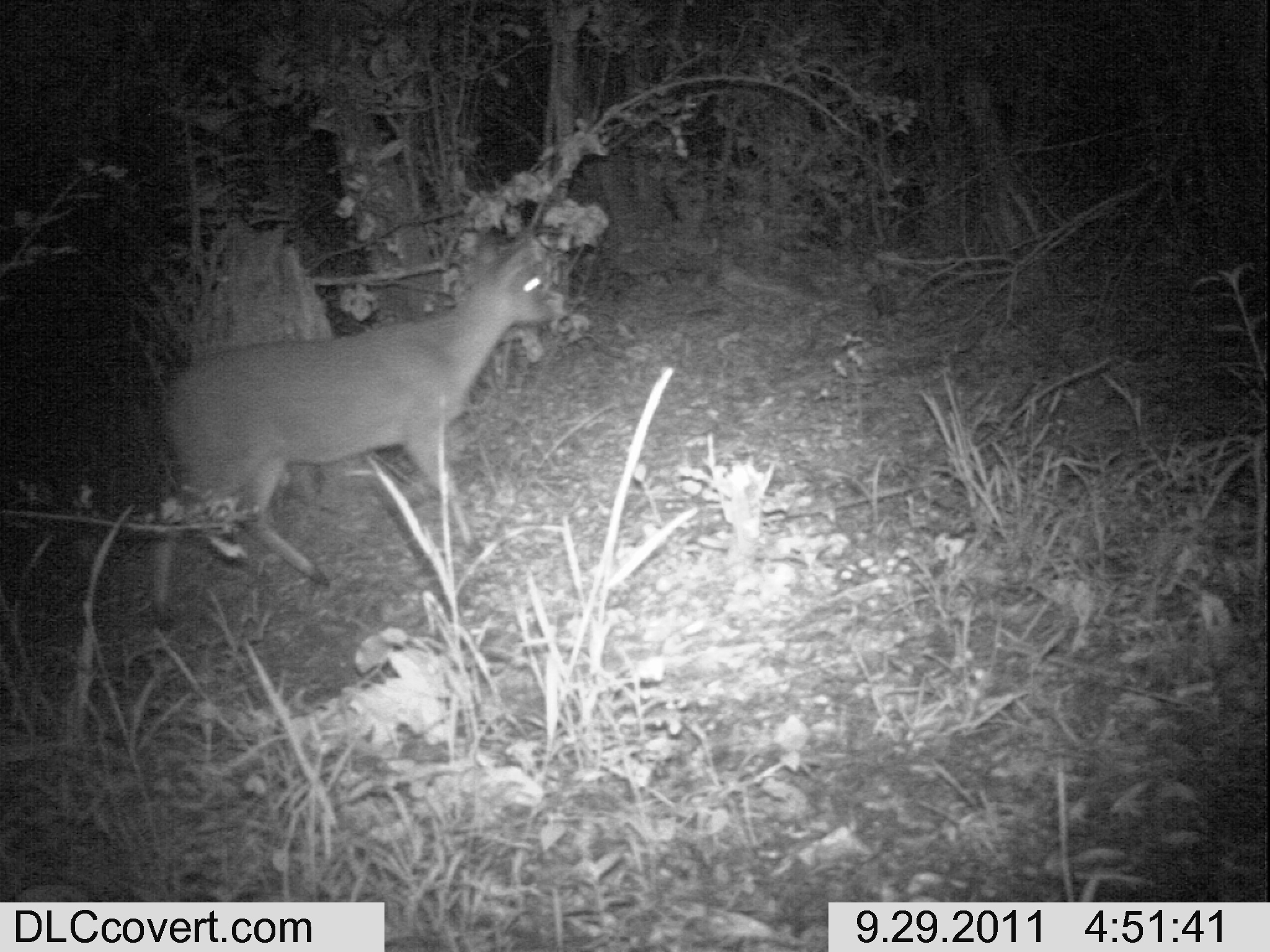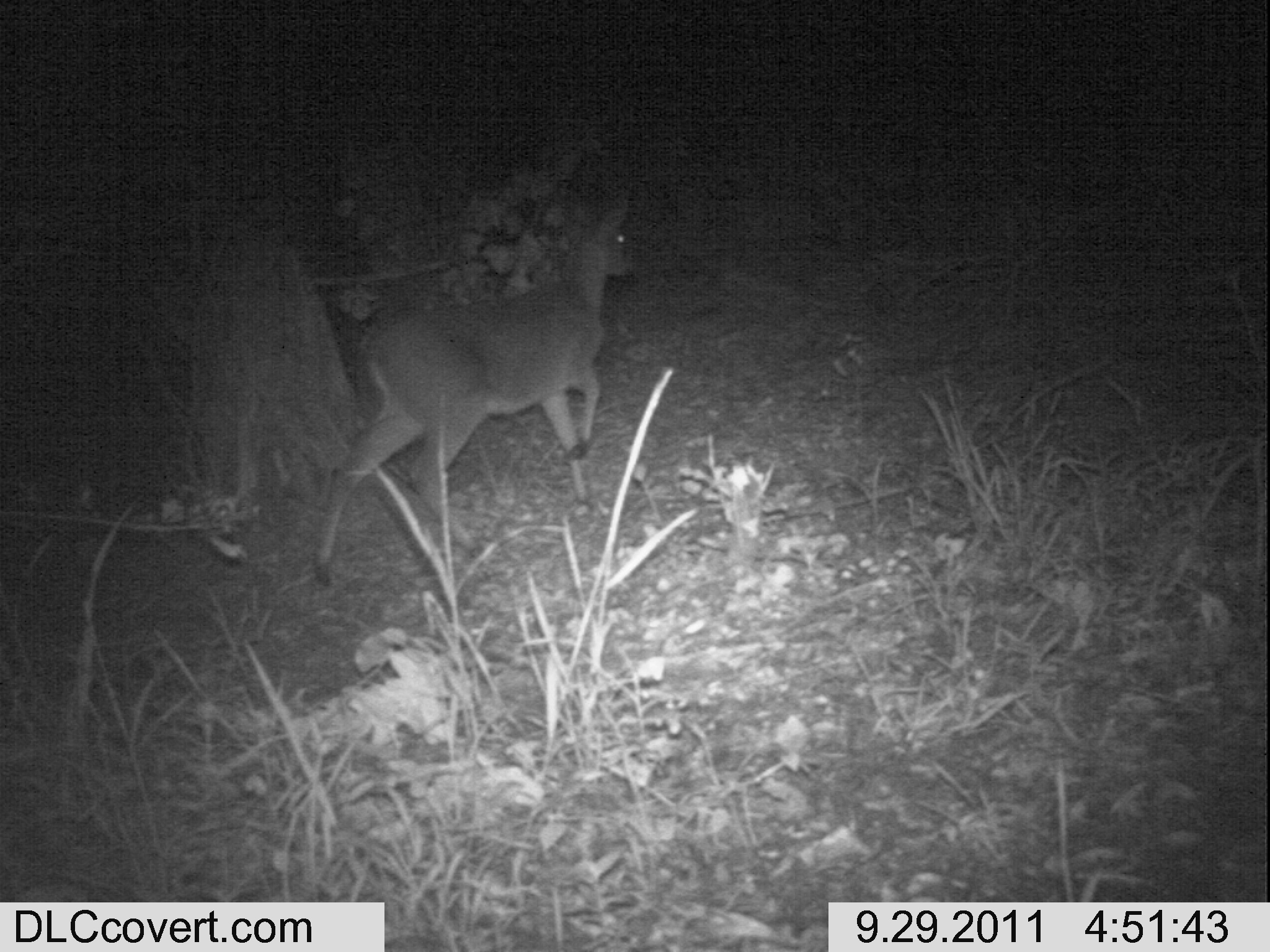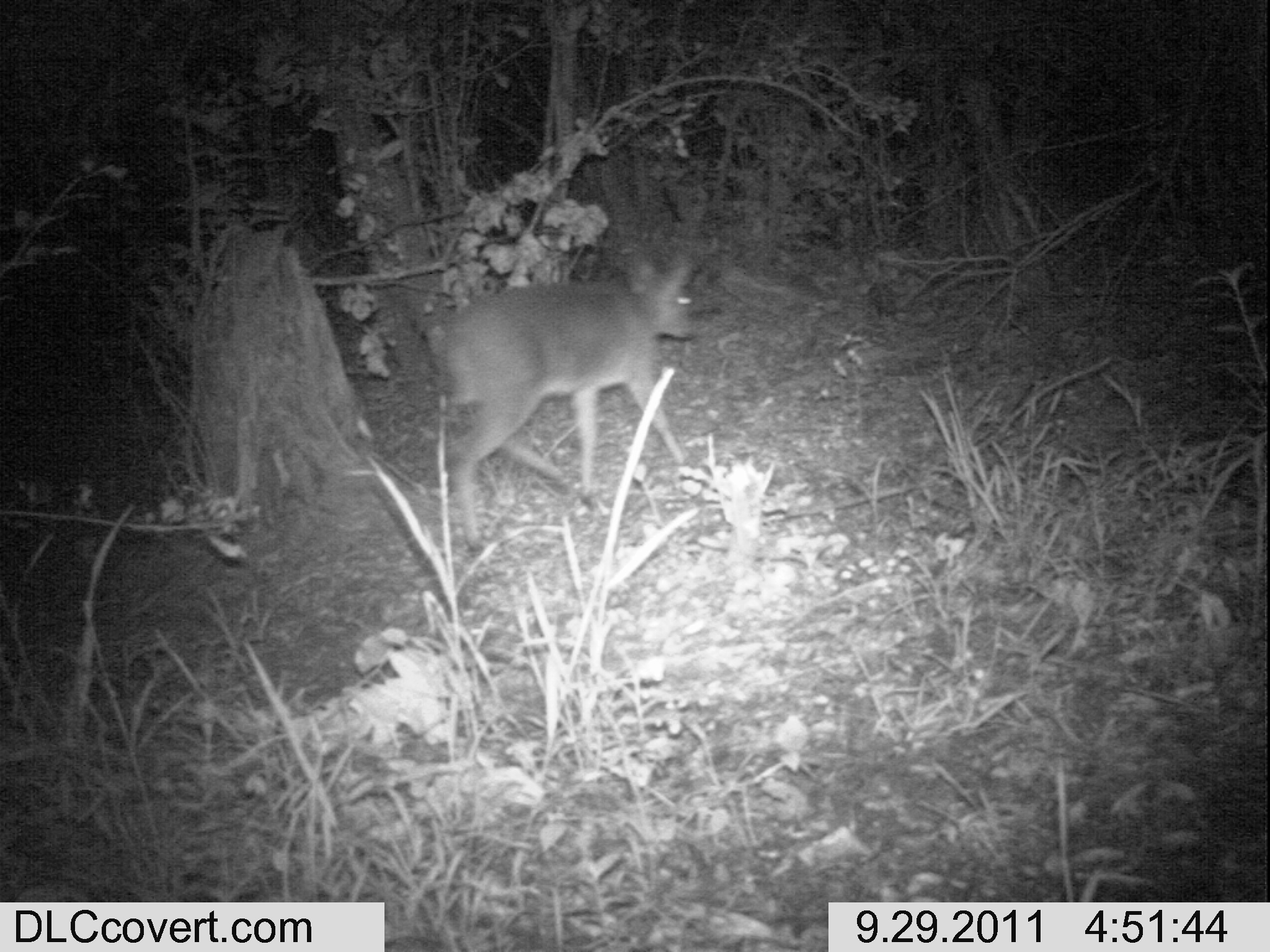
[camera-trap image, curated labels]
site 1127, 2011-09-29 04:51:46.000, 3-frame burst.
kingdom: Animalia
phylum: Chordata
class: Mammalia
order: Artiodactyla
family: Bovidae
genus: Sylvicapra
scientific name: Sylvicapra grimmia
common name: bush duiker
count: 1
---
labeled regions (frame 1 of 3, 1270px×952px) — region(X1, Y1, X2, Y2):
sylvicapra grimmia: region(145, 230, 569, 632)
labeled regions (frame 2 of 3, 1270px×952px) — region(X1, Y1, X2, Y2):
sylvicapra grimmia: region(309, 186, 633, 587)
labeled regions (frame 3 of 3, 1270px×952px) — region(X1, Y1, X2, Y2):
sylvicapra grimmia: region(423, 249, 697, 557)